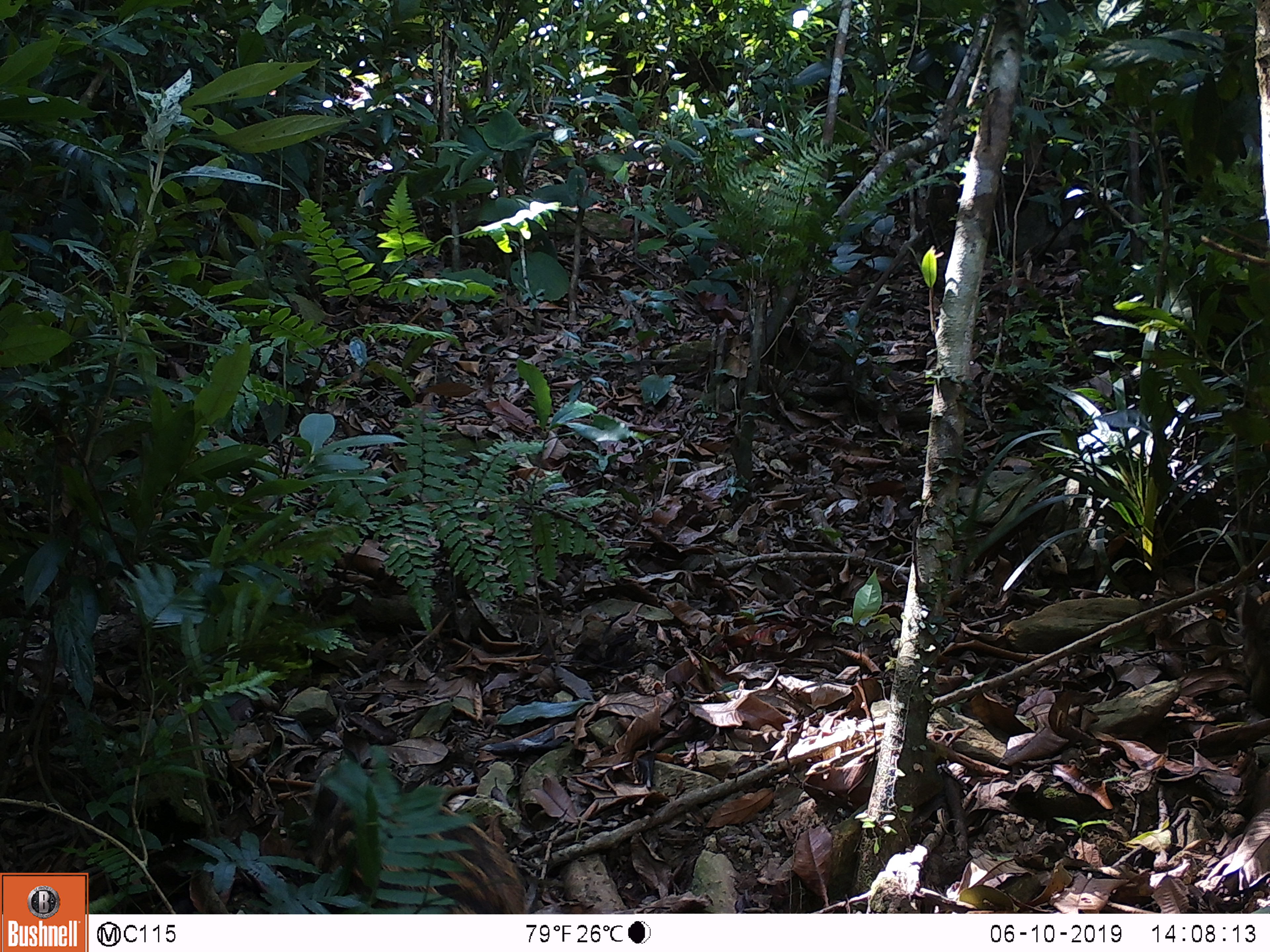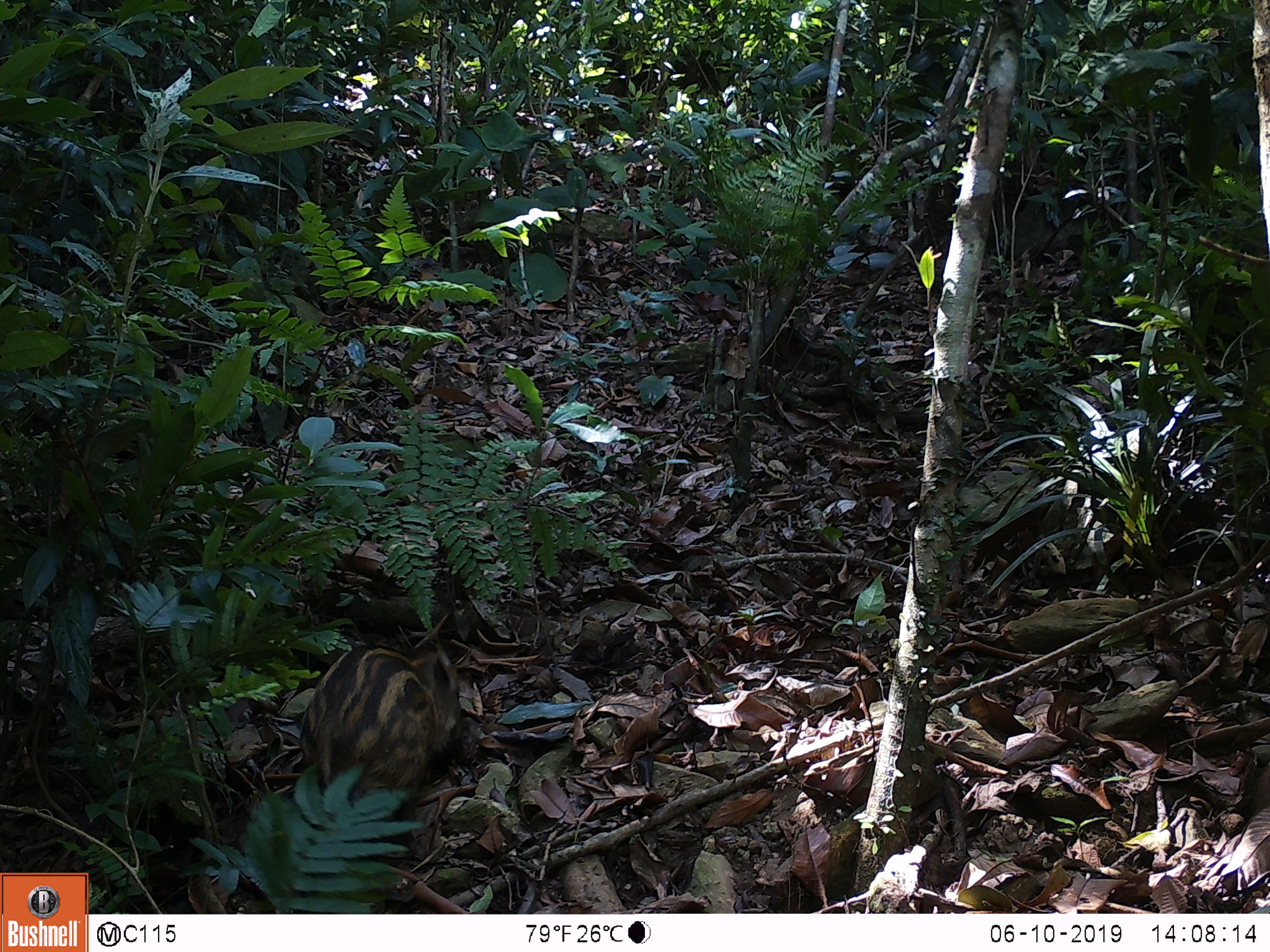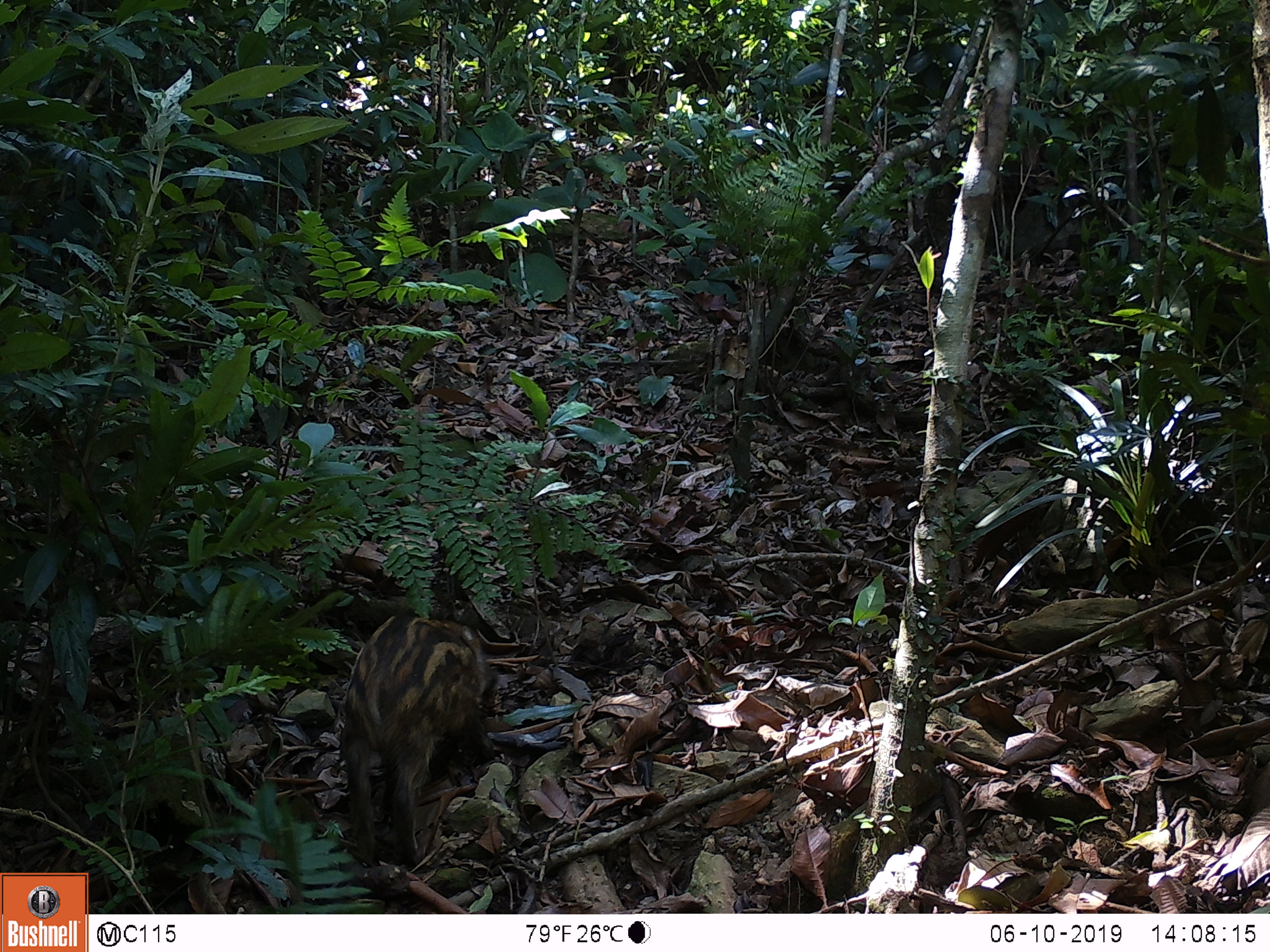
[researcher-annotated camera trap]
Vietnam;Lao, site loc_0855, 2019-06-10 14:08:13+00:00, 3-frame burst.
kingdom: Animalia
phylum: Chordata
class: Mammalia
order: Artiodactyla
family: Suidae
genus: Sus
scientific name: Sus scrofa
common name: eurasian wild pig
Eurasian wild pig (Sus scrofa). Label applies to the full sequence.